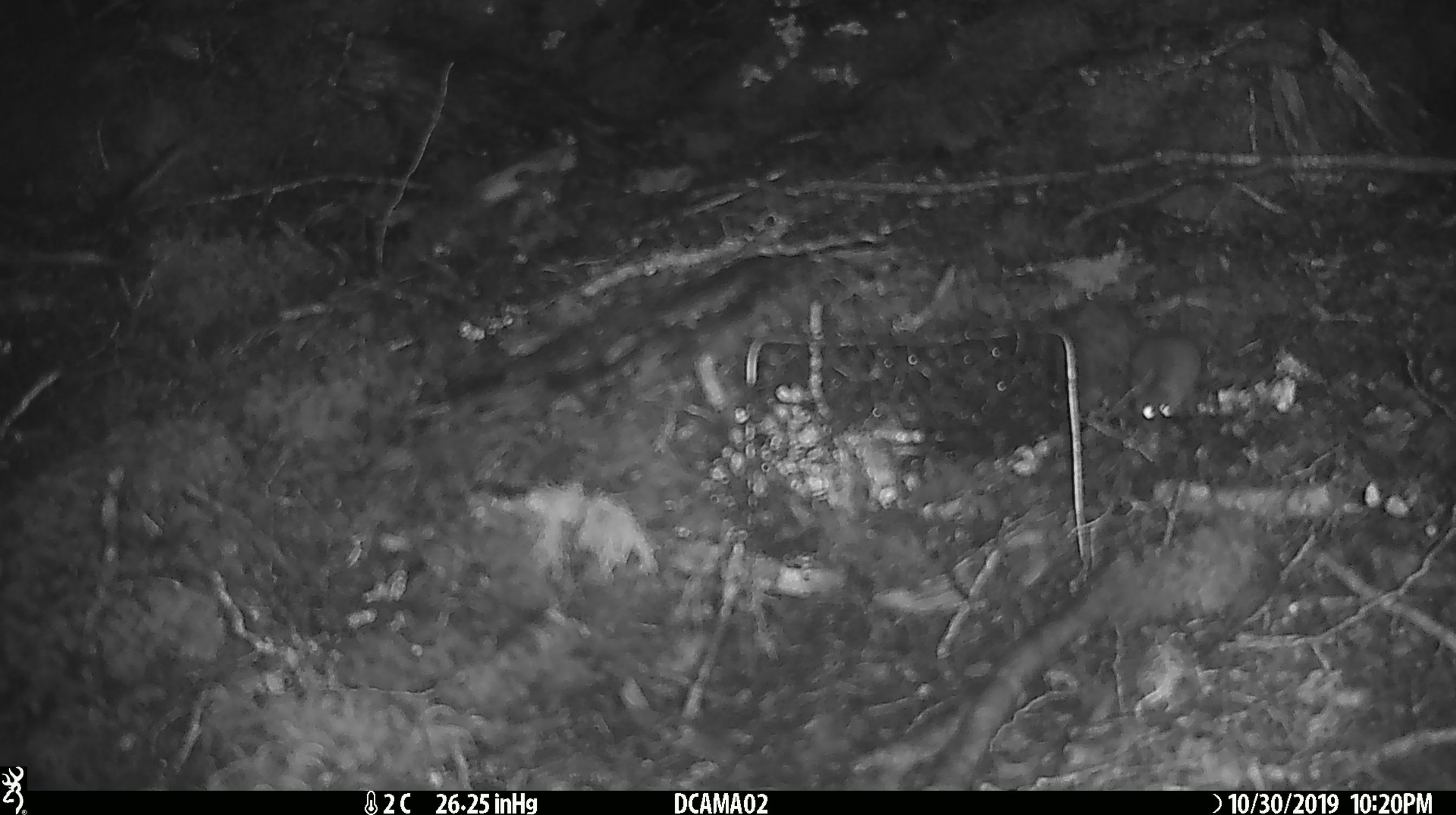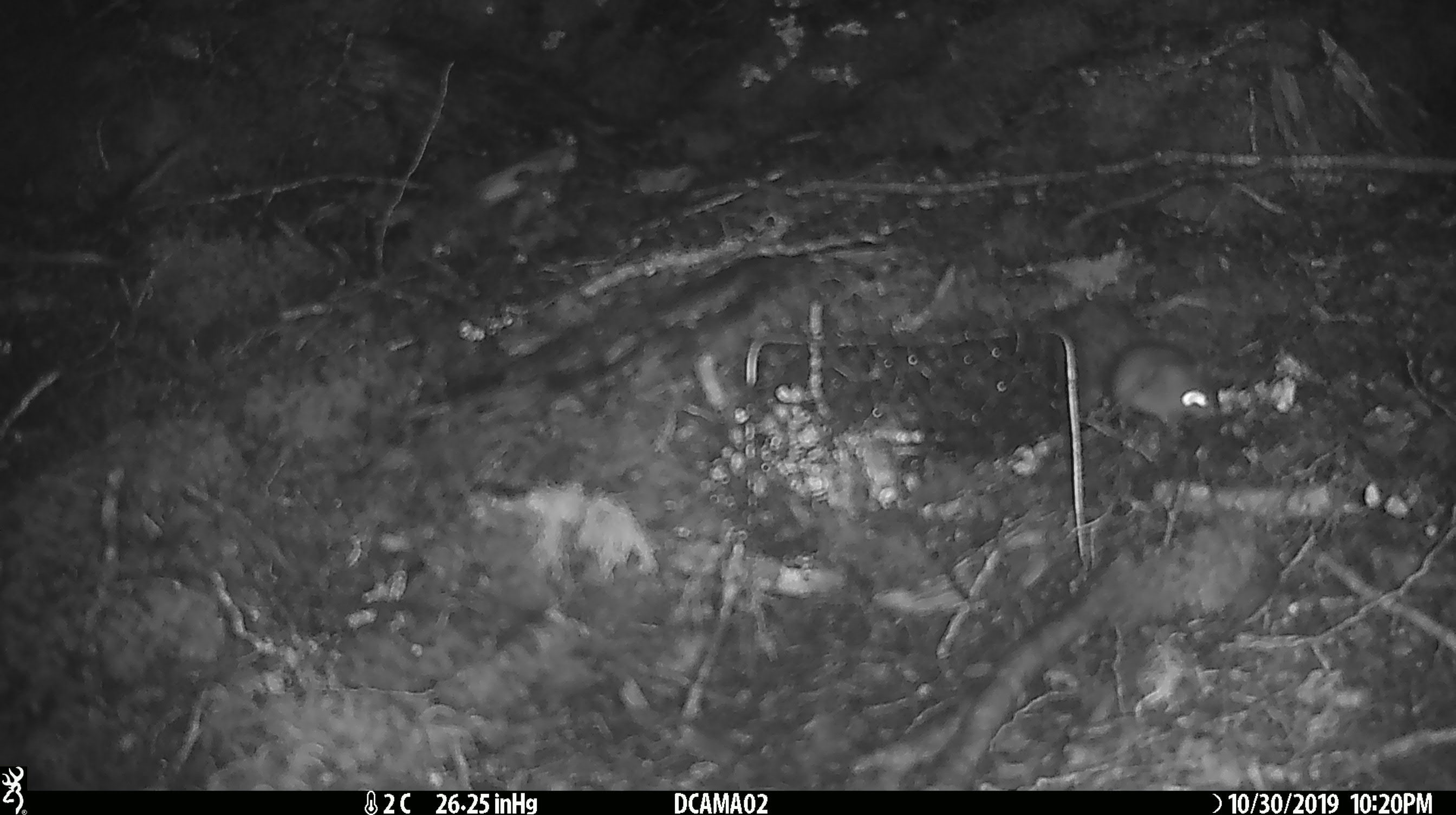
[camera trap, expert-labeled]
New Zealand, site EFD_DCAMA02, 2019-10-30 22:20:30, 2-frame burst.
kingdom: Animalia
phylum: Chordata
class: Mammalia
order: Rodentia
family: Muridae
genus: Mus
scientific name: Mus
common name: mouse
Mouse (Mus).